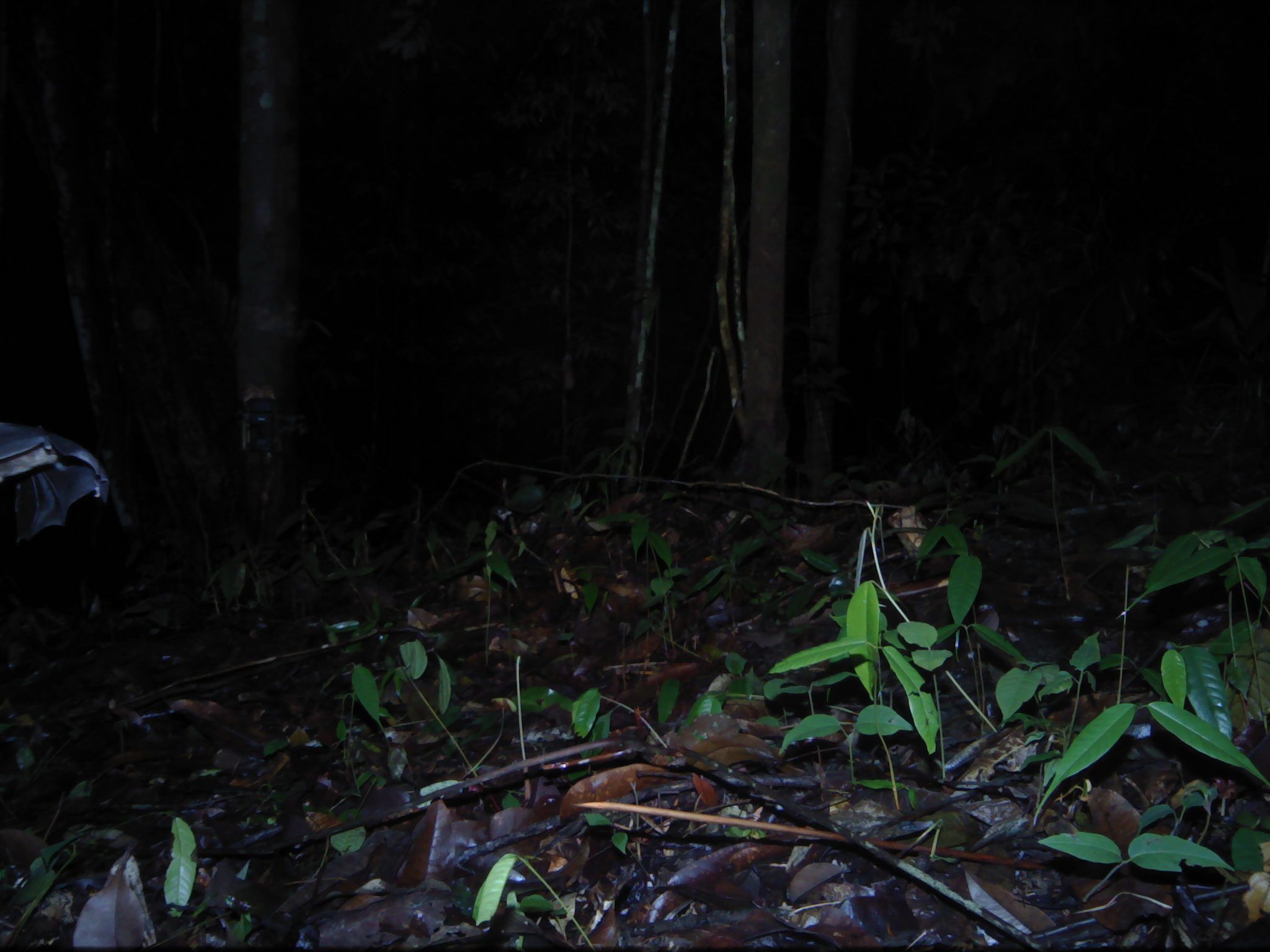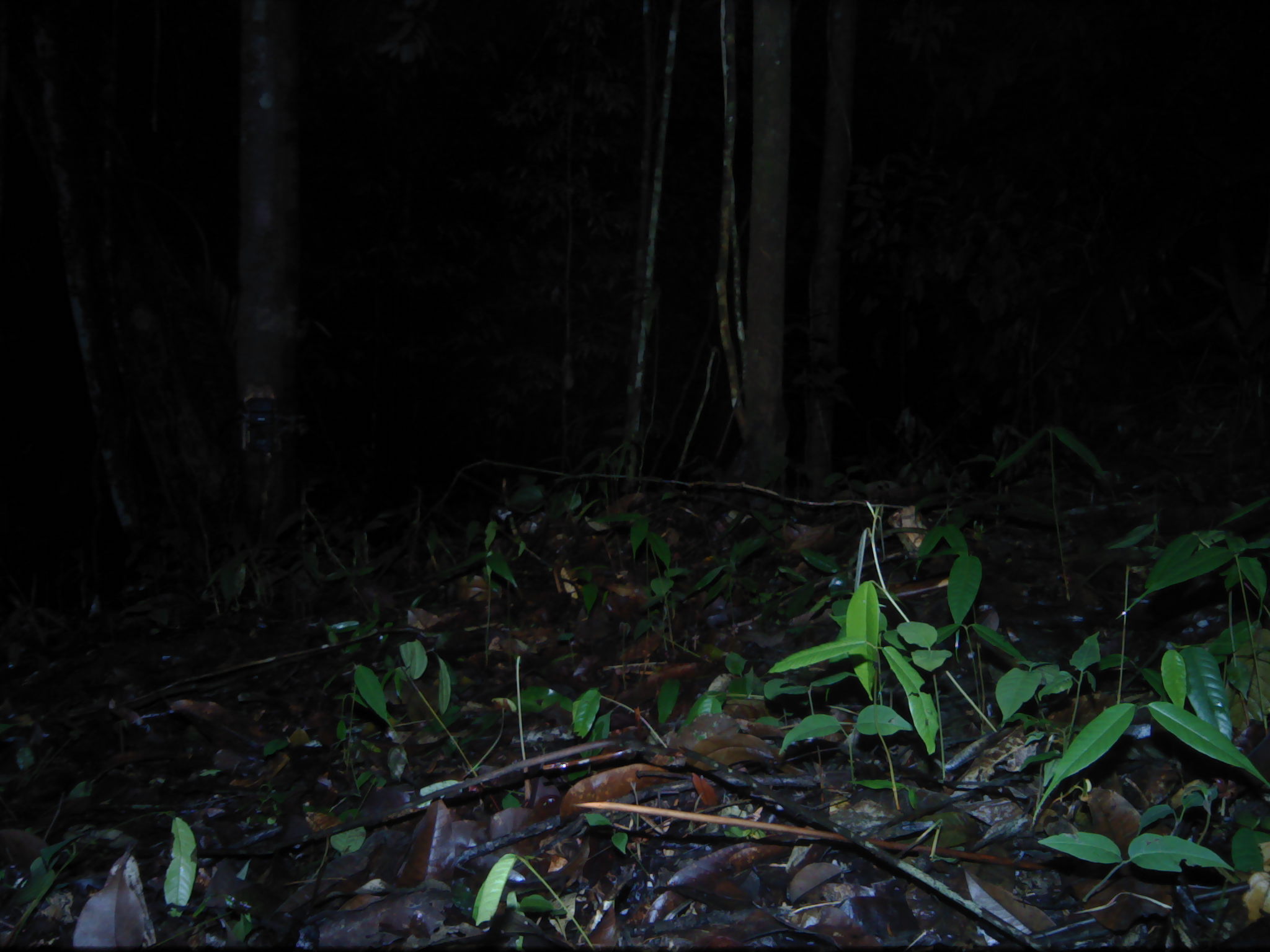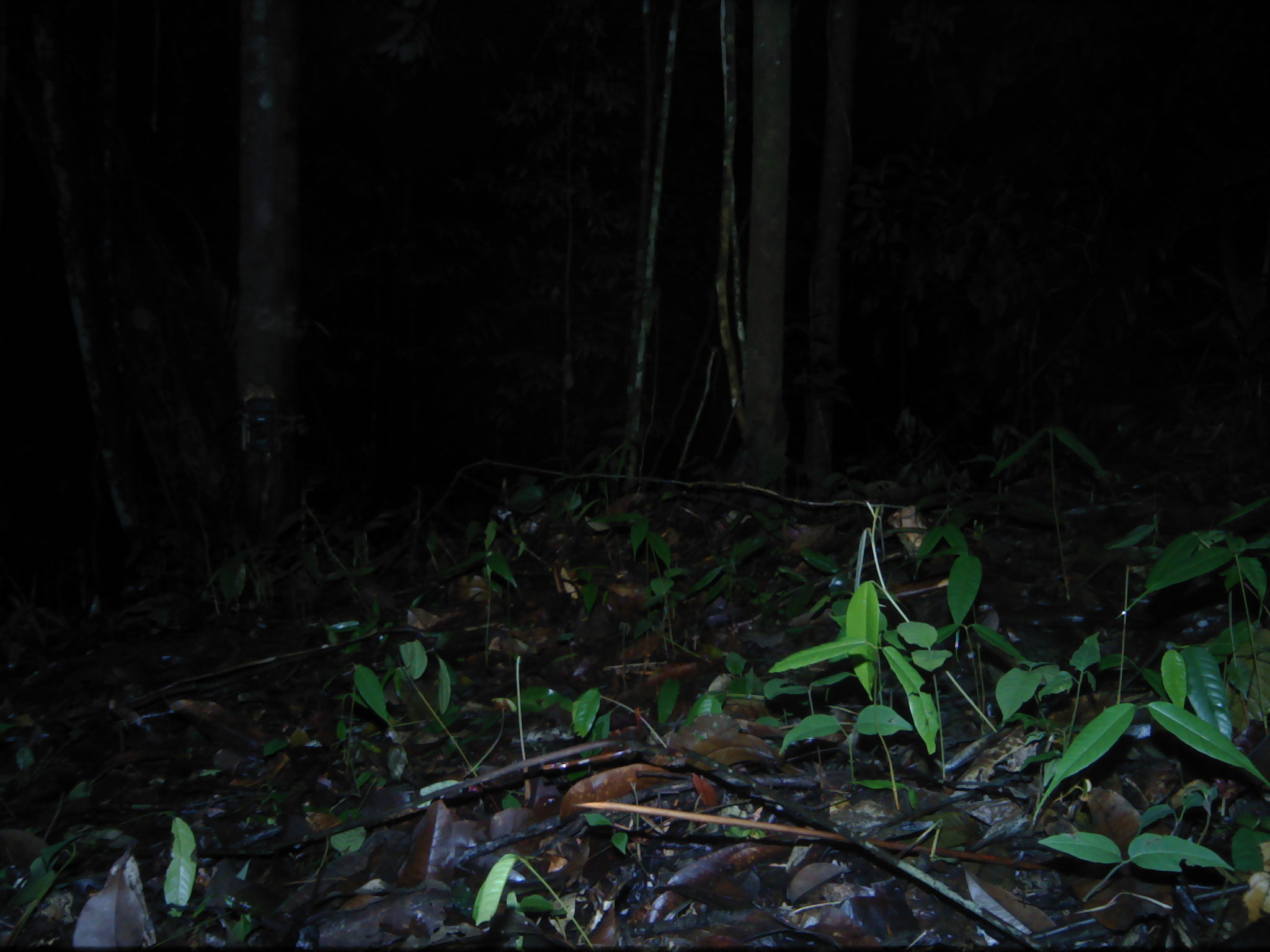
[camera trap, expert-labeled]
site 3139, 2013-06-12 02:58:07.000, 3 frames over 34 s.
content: unidentified animal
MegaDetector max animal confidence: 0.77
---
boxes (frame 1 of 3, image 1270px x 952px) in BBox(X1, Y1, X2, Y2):
unknown: BBox(0, 422, 110, 543)